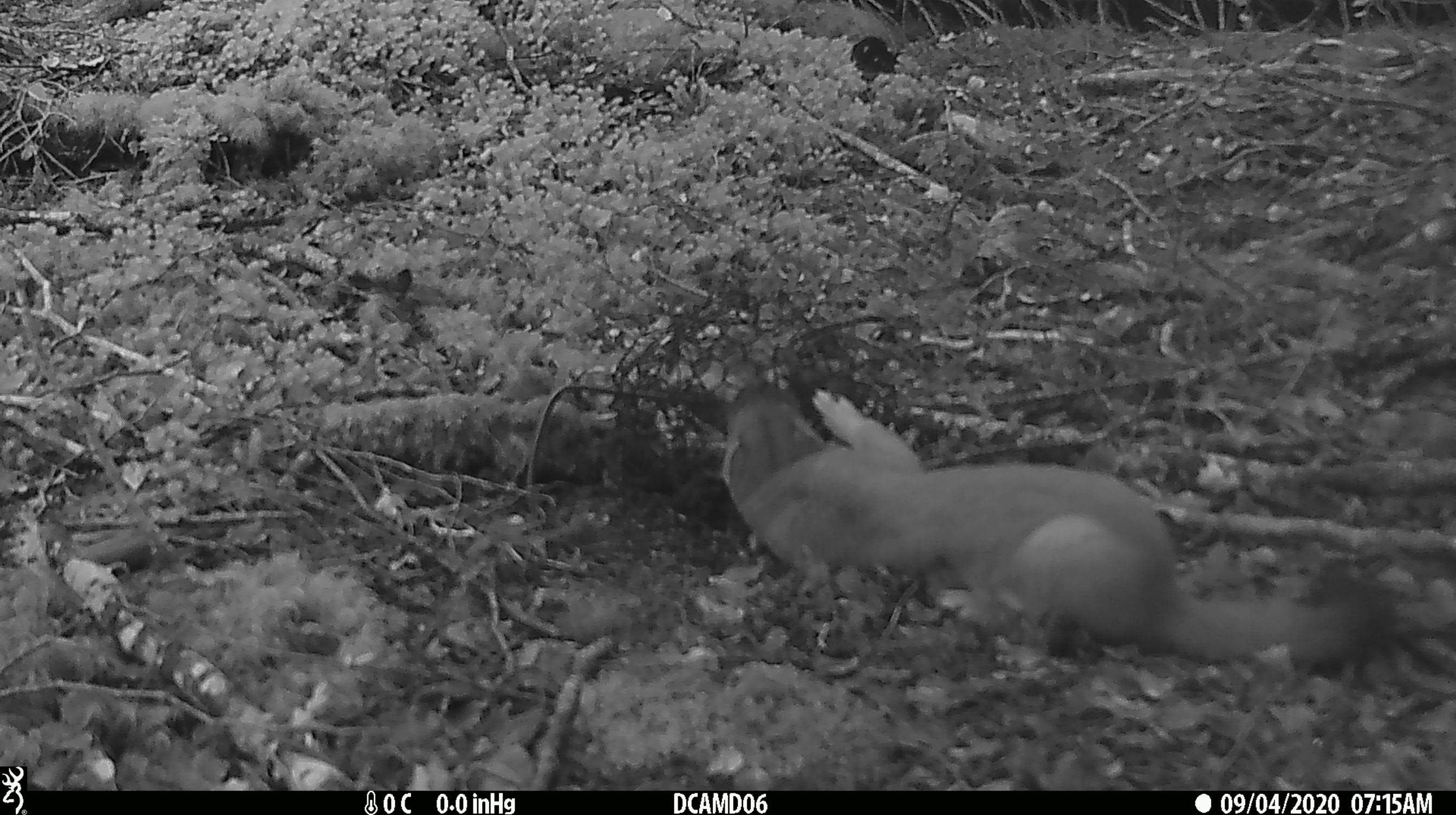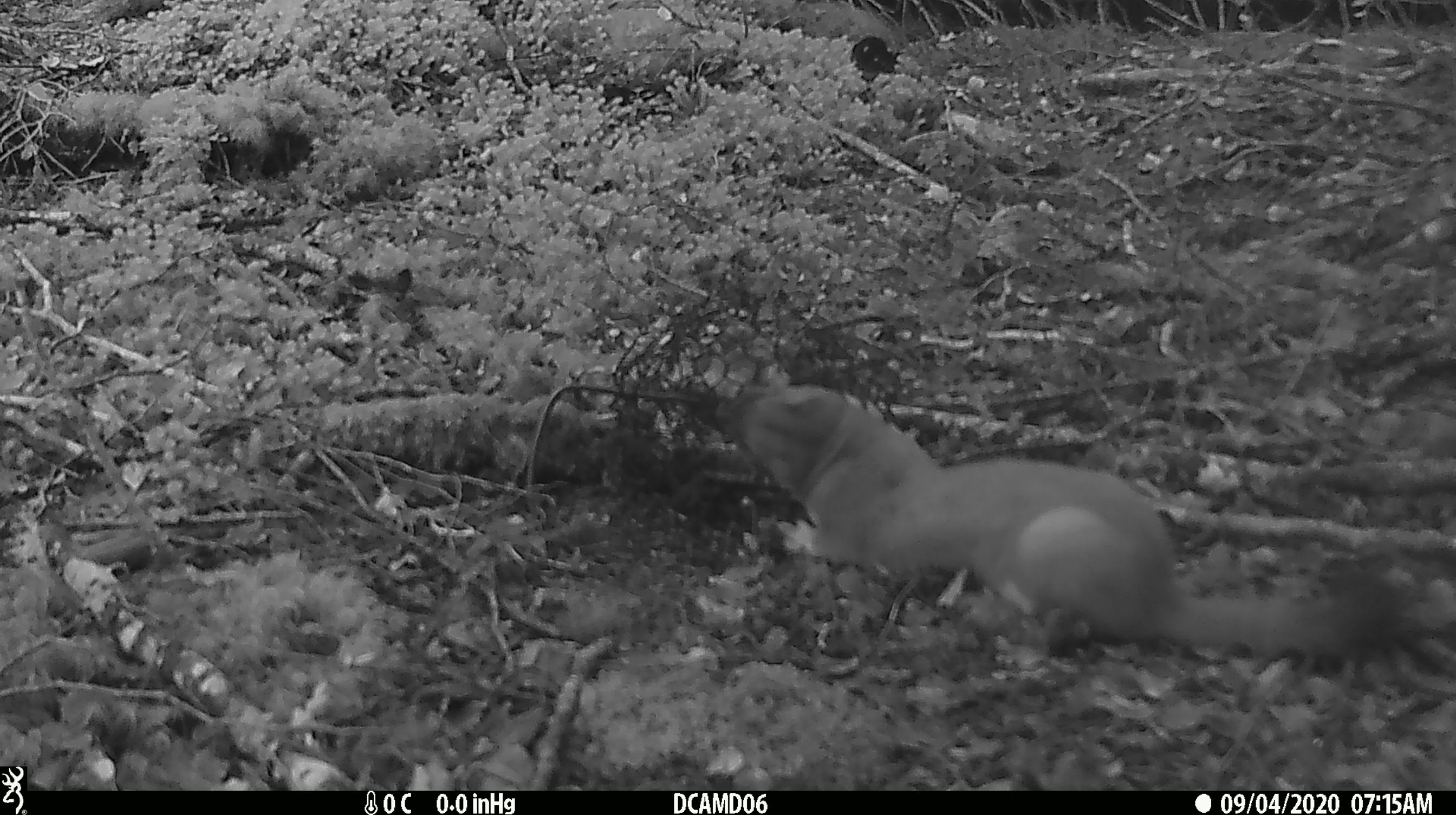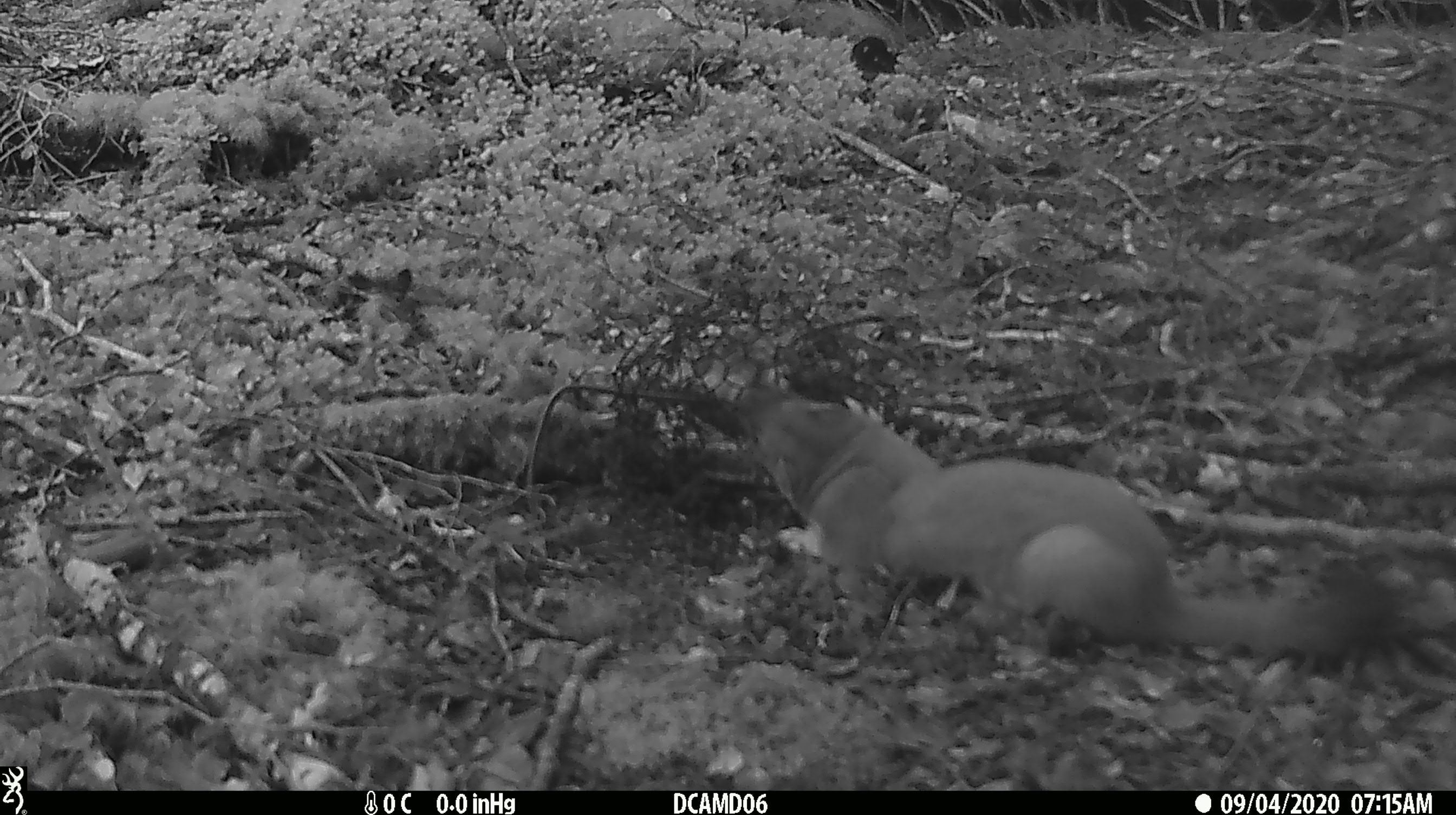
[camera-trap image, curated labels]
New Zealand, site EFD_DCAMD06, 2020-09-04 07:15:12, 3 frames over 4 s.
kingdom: Animalia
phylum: Chordata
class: Mammalia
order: Carnivora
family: Mustelidae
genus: Mustela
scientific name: Mustela erminea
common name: stoat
Stoat (Mustela erminea).